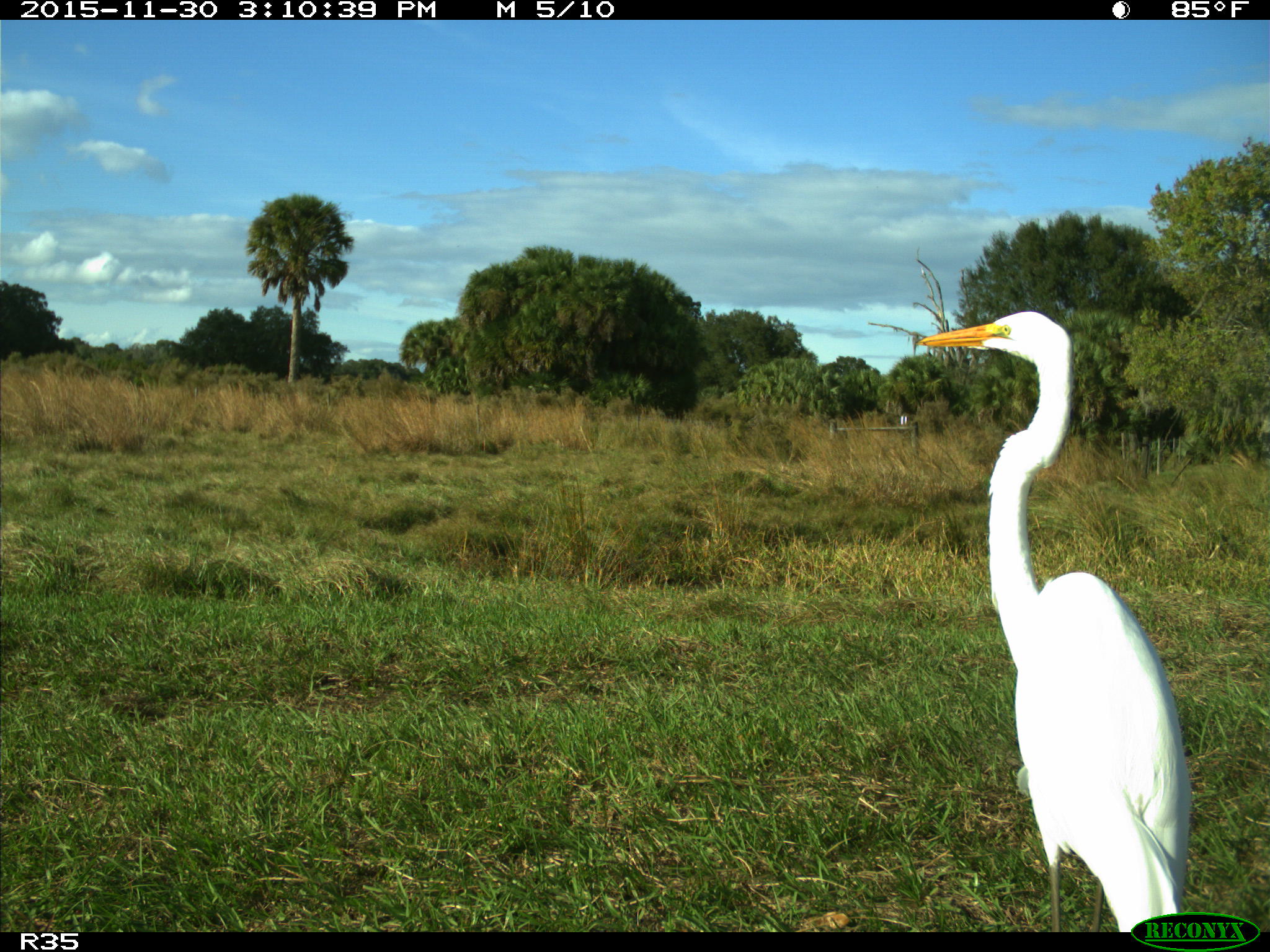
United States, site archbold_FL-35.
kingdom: Animalia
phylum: Chordata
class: Aves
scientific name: Aves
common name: birds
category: unidentified bird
Unidentified bird (birds) (Aves).